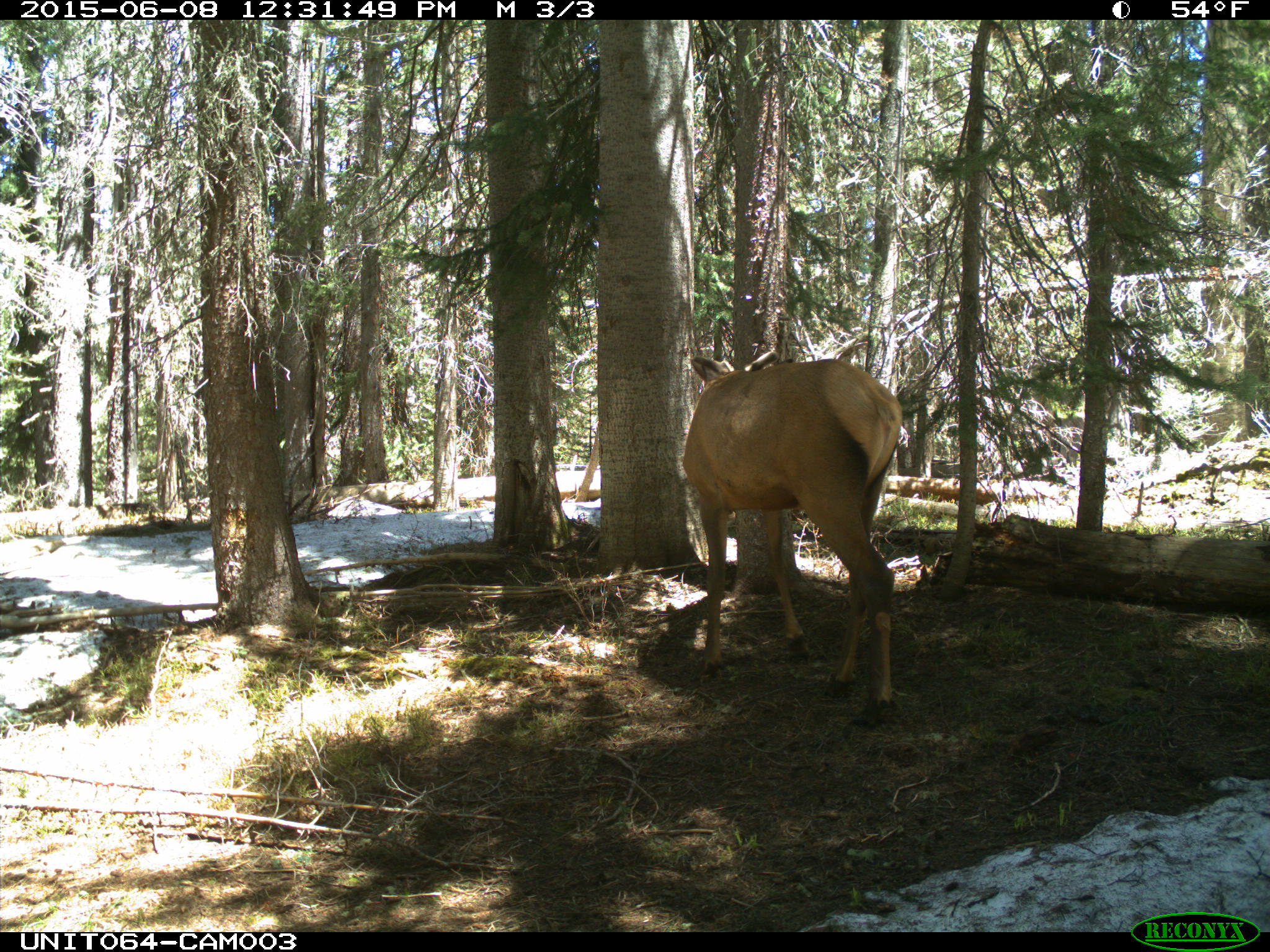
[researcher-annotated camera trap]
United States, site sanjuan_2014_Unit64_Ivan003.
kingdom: Animalia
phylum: Chordata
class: Mammalia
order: Artiodactyla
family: Cervidae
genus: Cervus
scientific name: Cervus elaphus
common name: red deer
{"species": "Cervus elaphus (red deer)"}